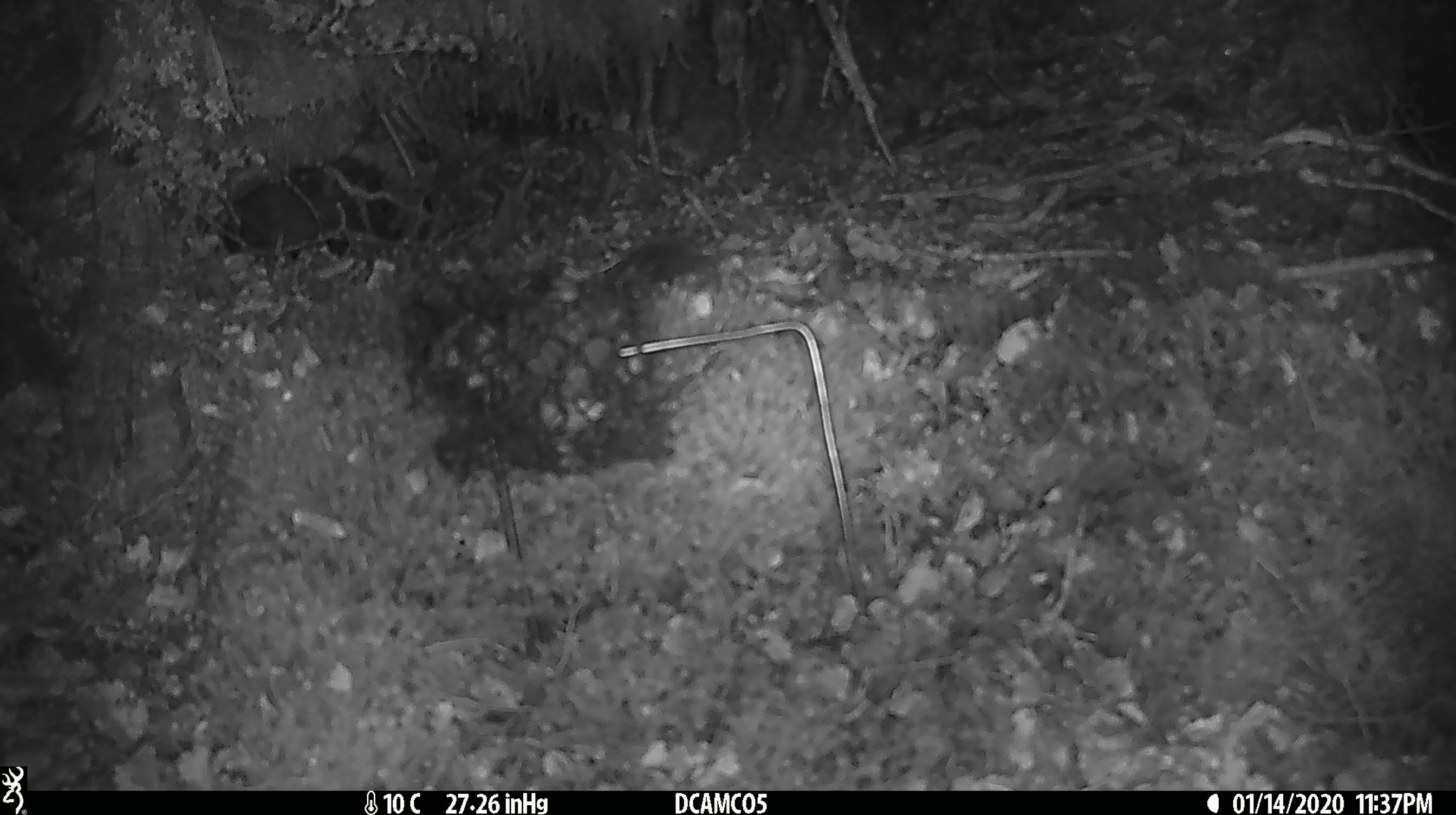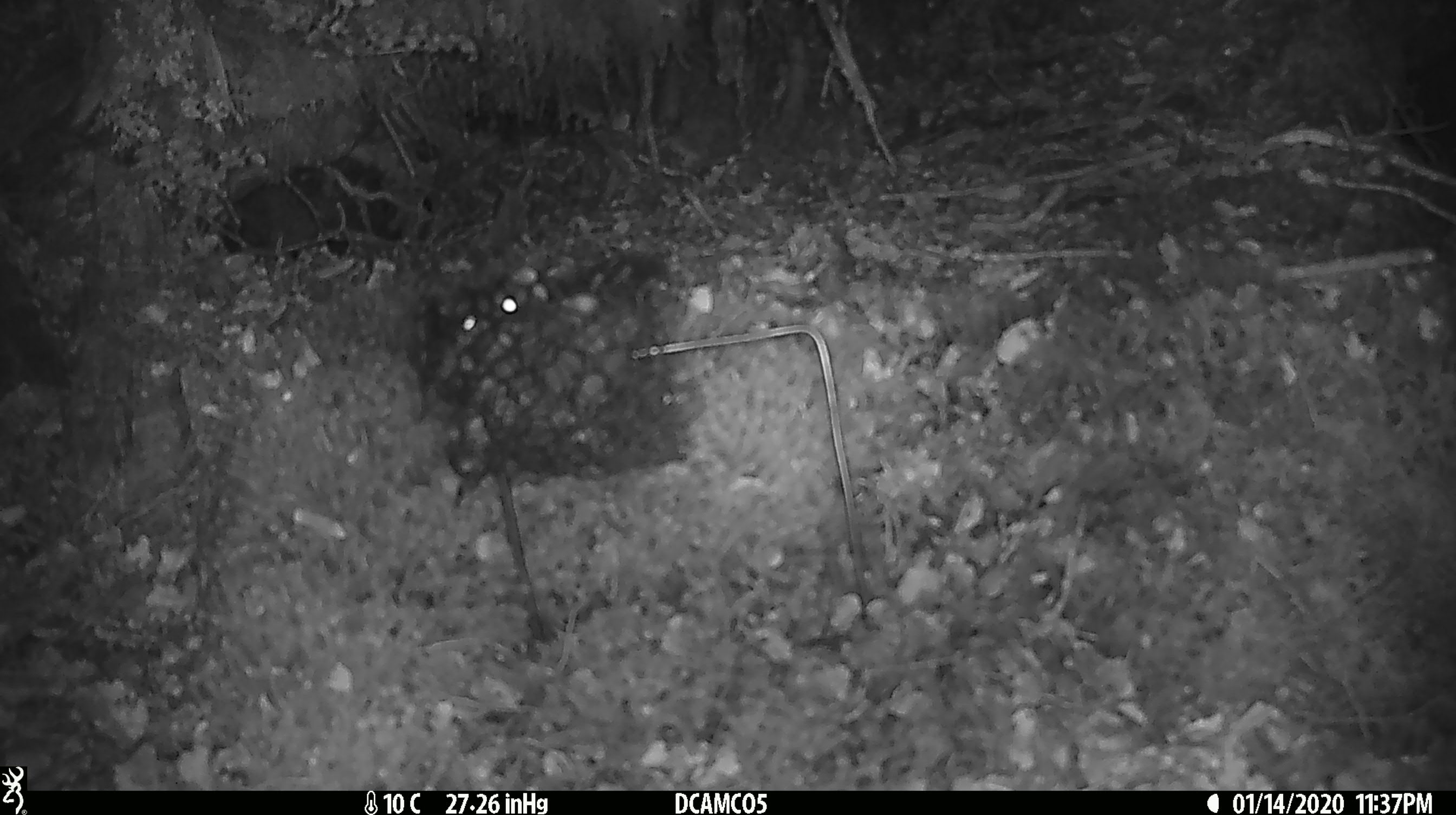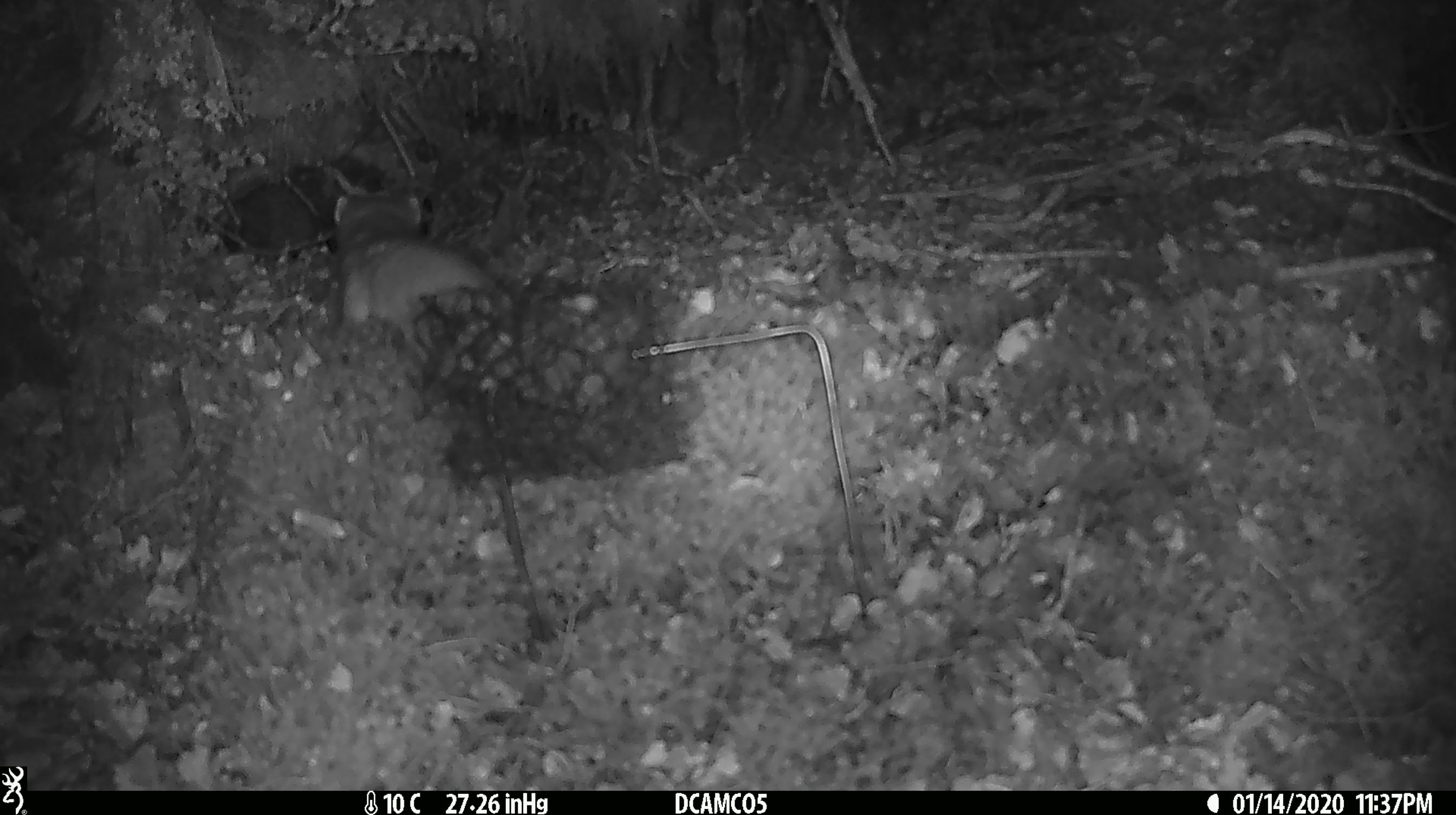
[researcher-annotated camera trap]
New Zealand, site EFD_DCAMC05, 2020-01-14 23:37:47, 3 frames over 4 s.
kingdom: Animalia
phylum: Chordata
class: Mammalia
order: Carnivora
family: Mustelidae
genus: Mustela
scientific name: Mustela erminea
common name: stoat